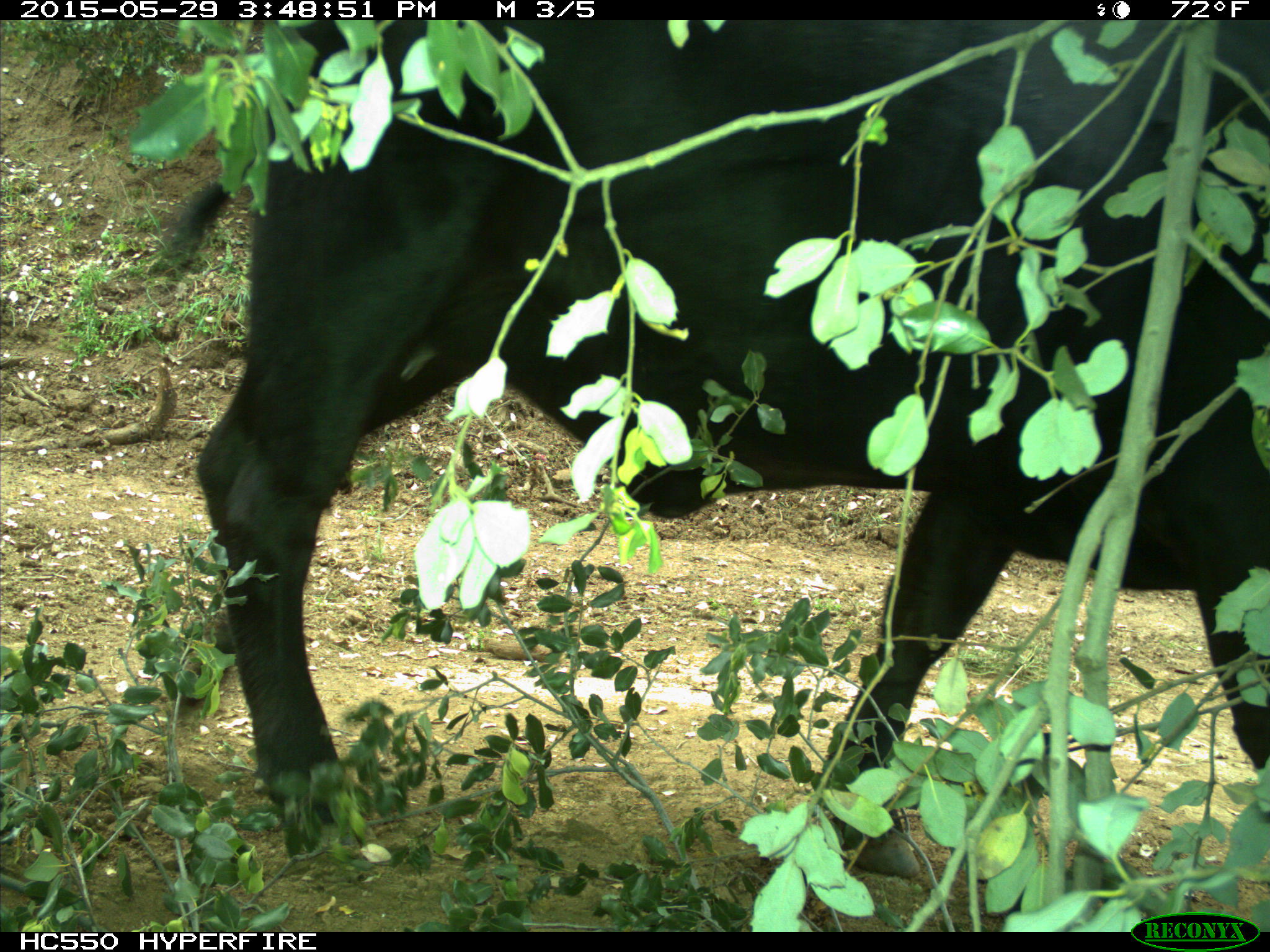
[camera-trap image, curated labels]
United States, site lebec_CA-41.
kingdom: Animalia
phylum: Chordata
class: Mammalia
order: Artiodactyla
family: Bovidae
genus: Bos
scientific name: Bos taurus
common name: domestic cow